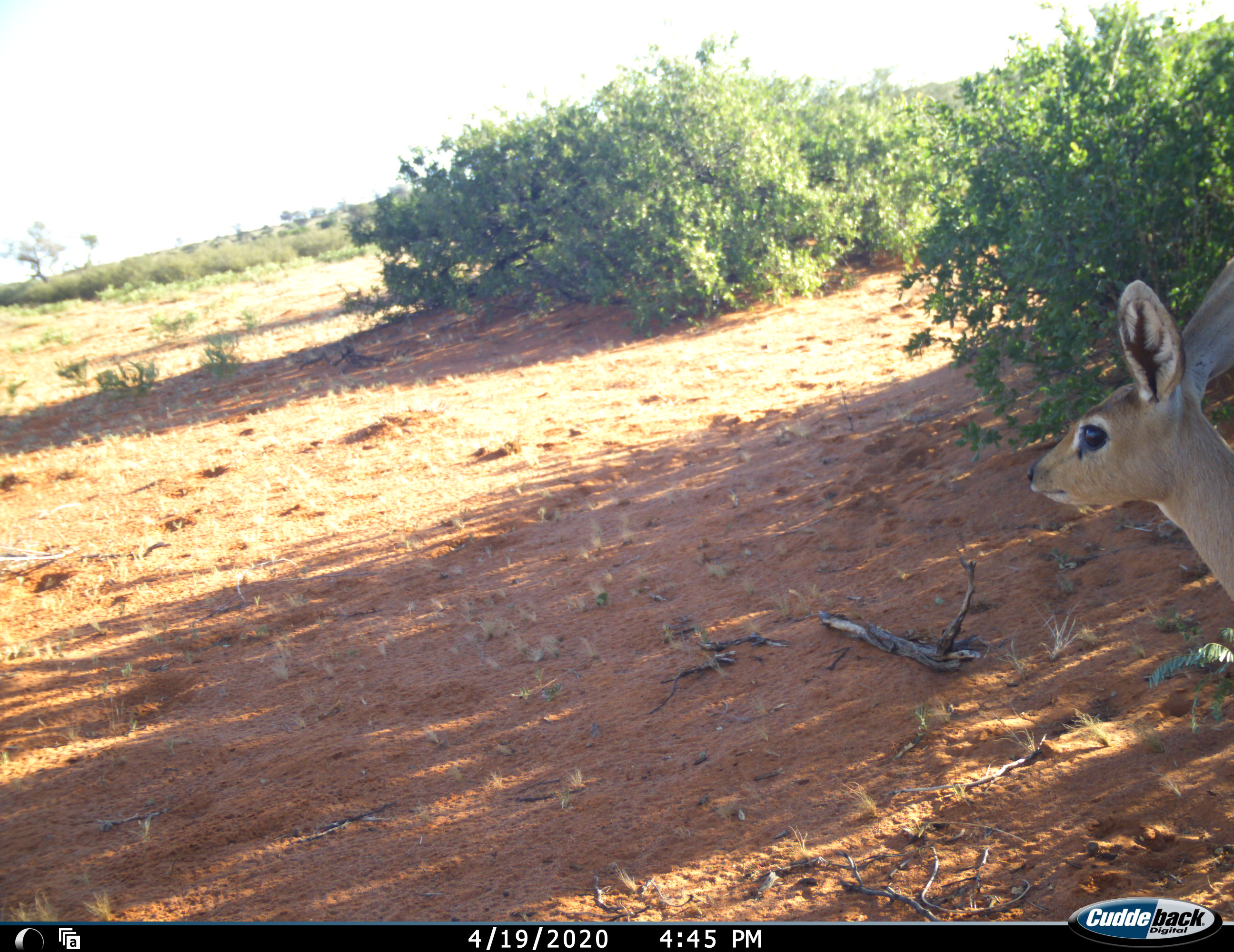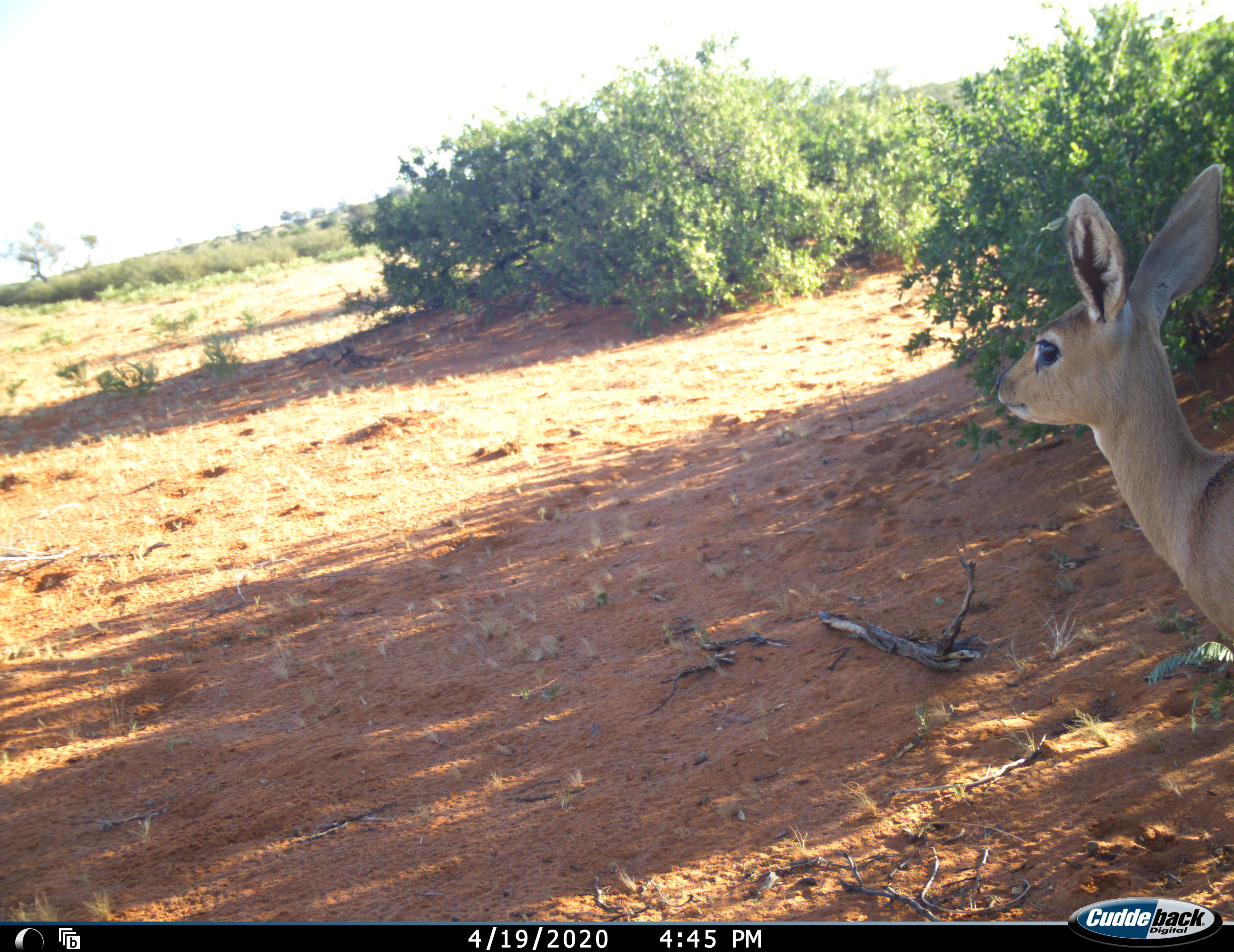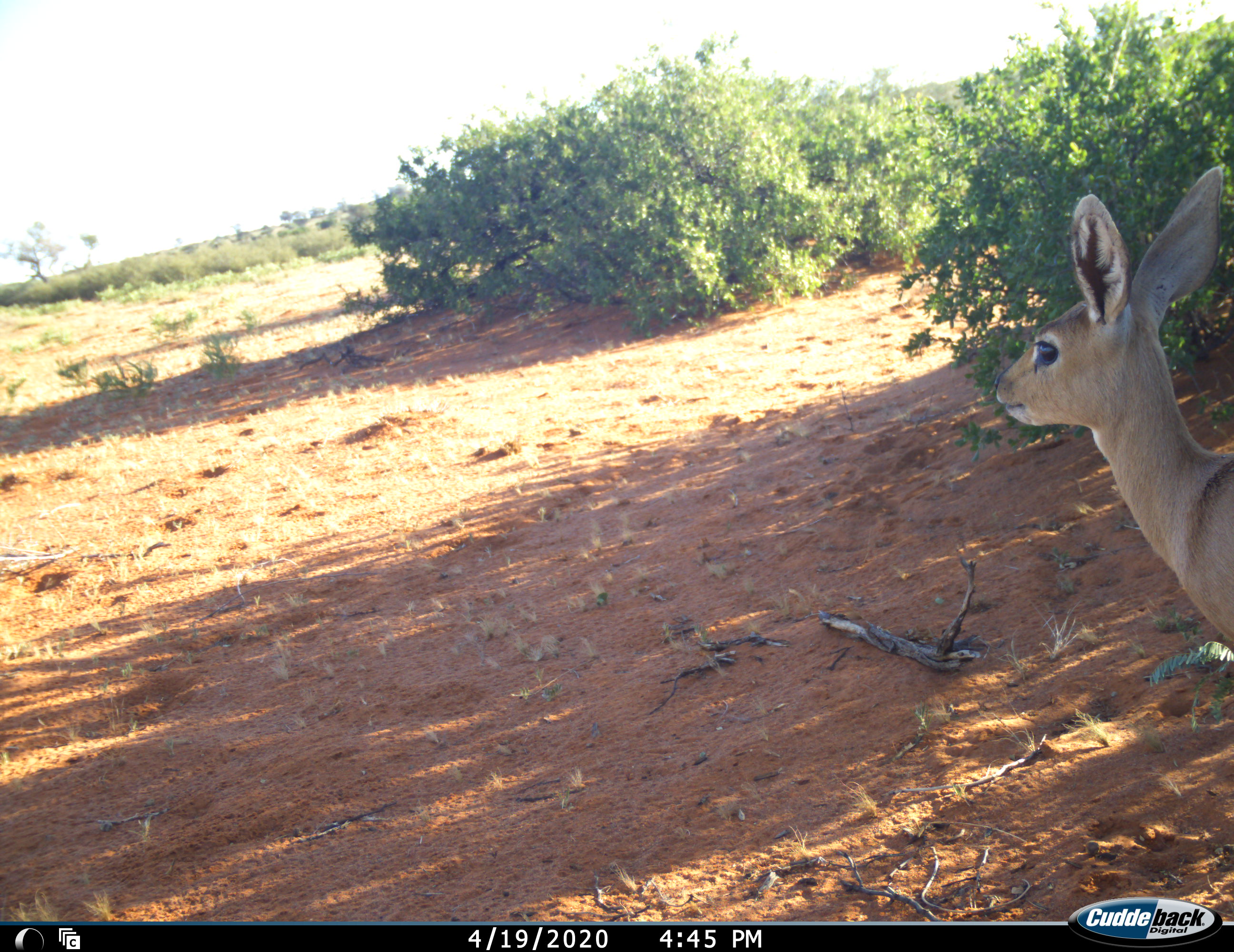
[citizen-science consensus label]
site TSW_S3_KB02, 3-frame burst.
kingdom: Animalia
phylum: Chordata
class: Mammalia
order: Artiodactyla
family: Bovidae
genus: Raphicerus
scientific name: Raphicerus campestris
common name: steenbok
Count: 1.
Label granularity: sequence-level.